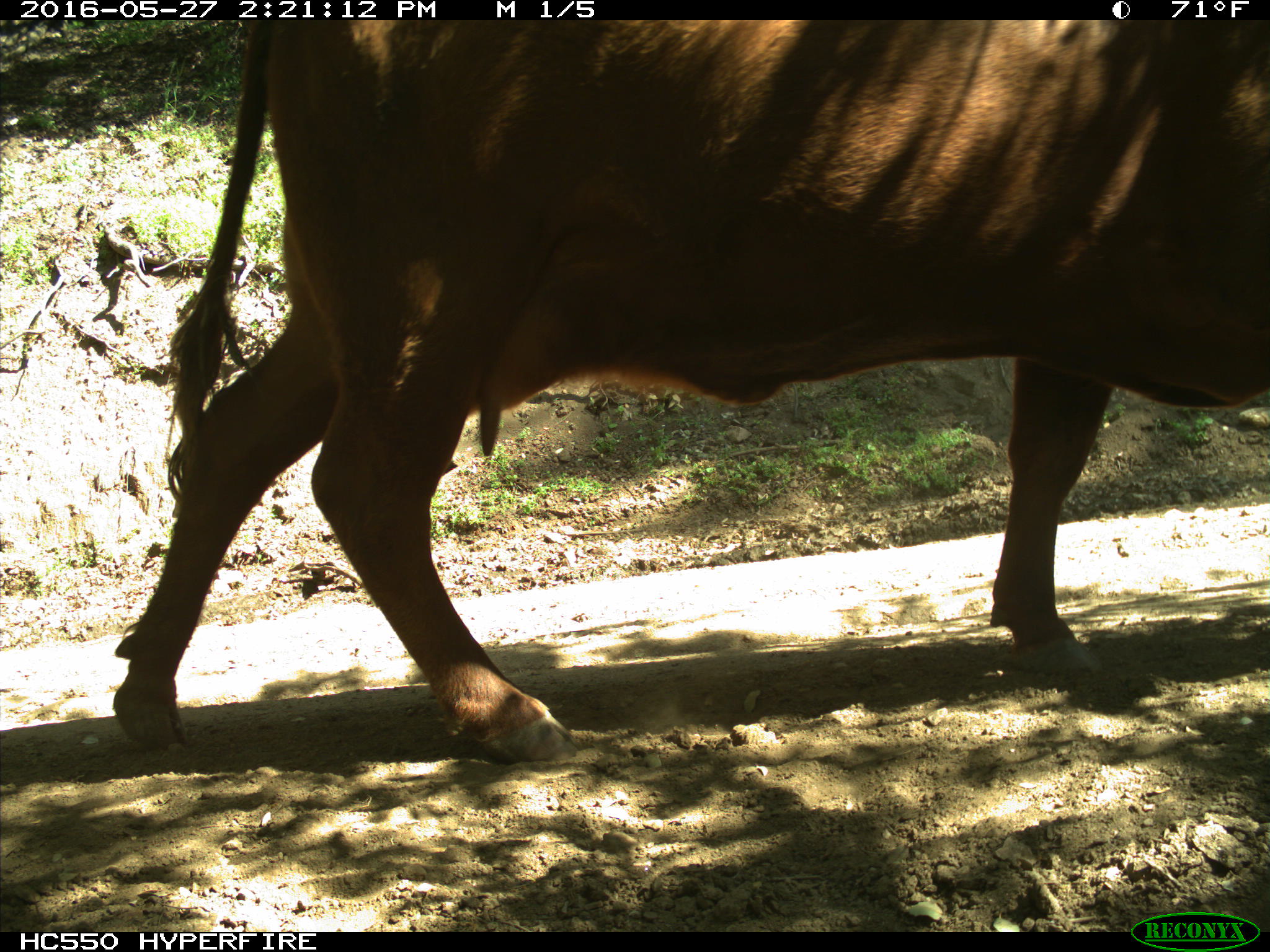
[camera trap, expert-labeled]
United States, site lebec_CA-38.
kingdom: Animalia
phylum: Chordata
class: Mammalia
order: Artiodactyla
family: Bovidae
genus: Bos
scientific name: Bos taurus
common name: domestic cow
Bos taurus (domestic cow).